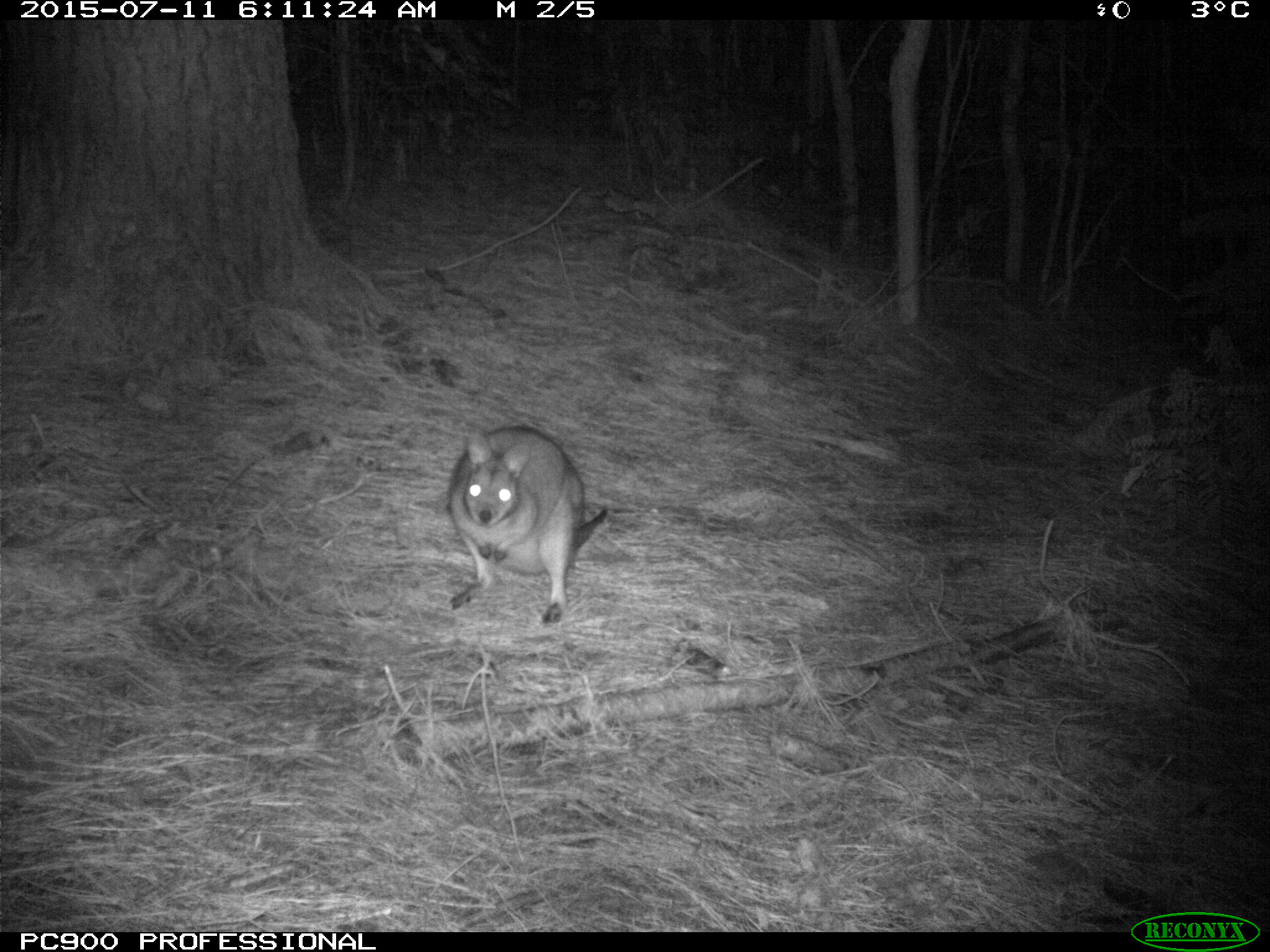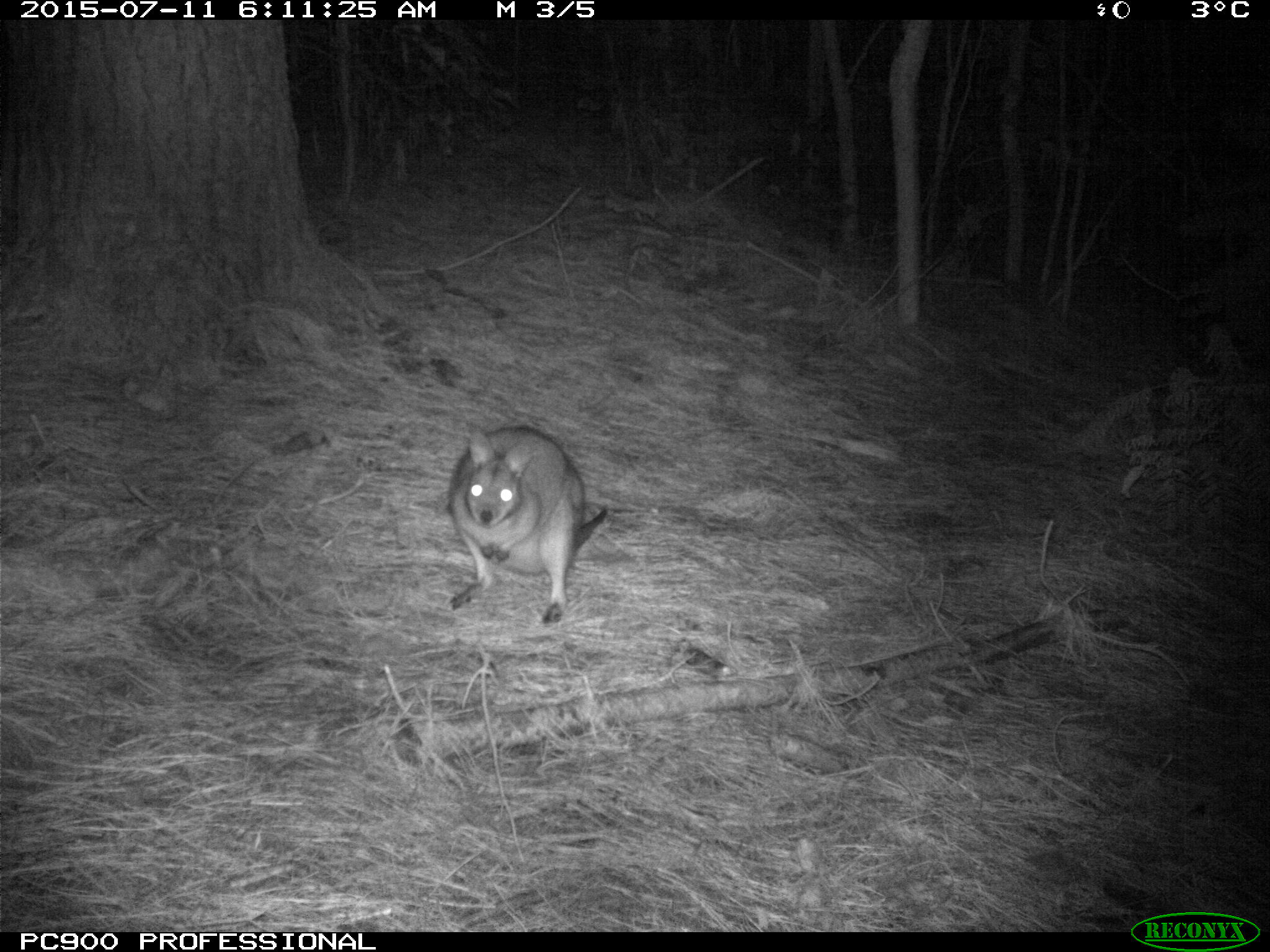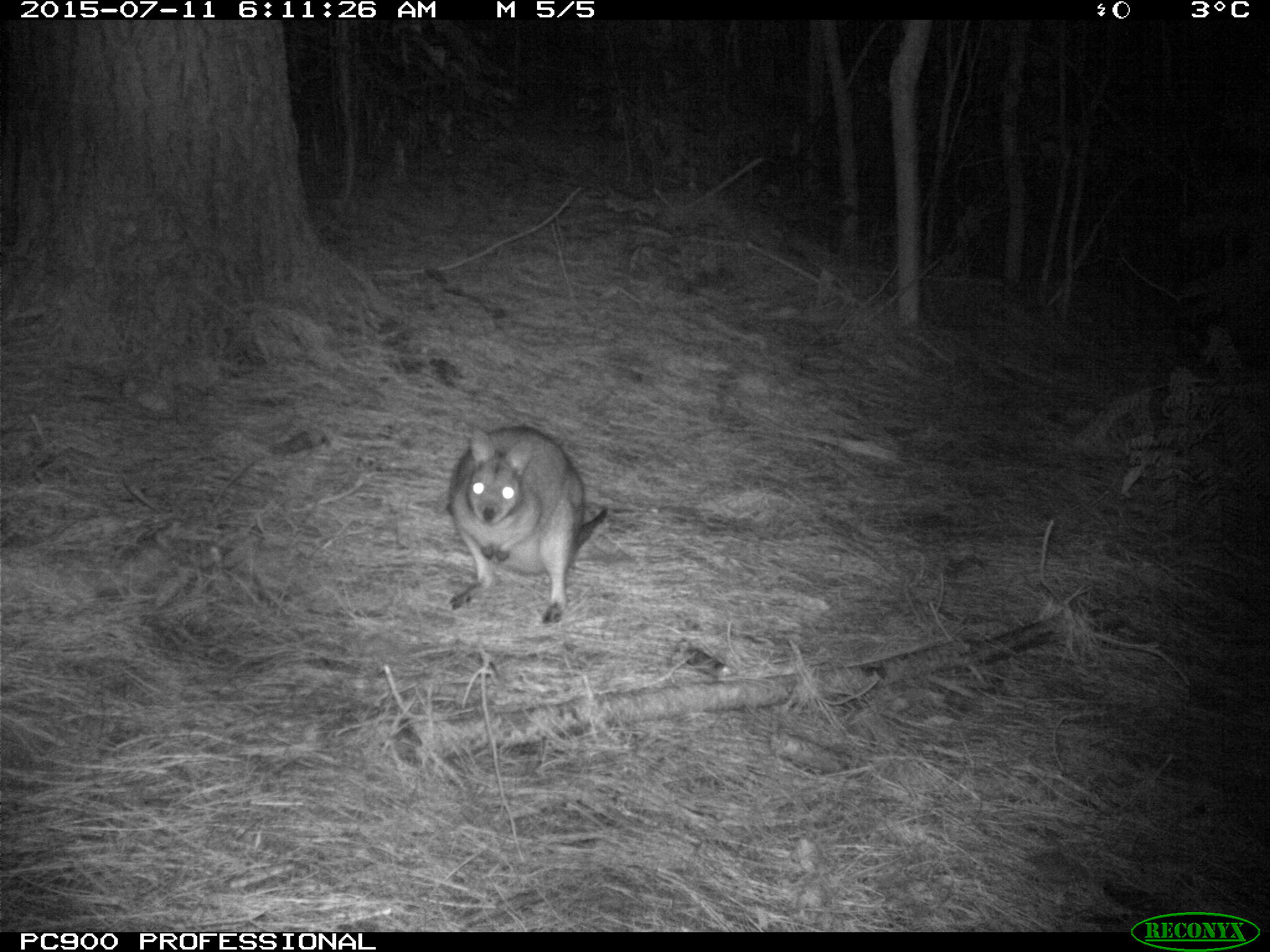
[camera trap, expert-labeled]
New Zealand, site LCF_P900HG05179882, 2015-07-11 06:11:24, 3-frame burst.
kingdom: Animalia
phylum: Chordata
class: Mammalia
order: Diprotodontia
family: Macropodidae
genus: Notamacropus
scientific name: Notamacropus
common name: wallaby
Wallaby (Notamacropus).